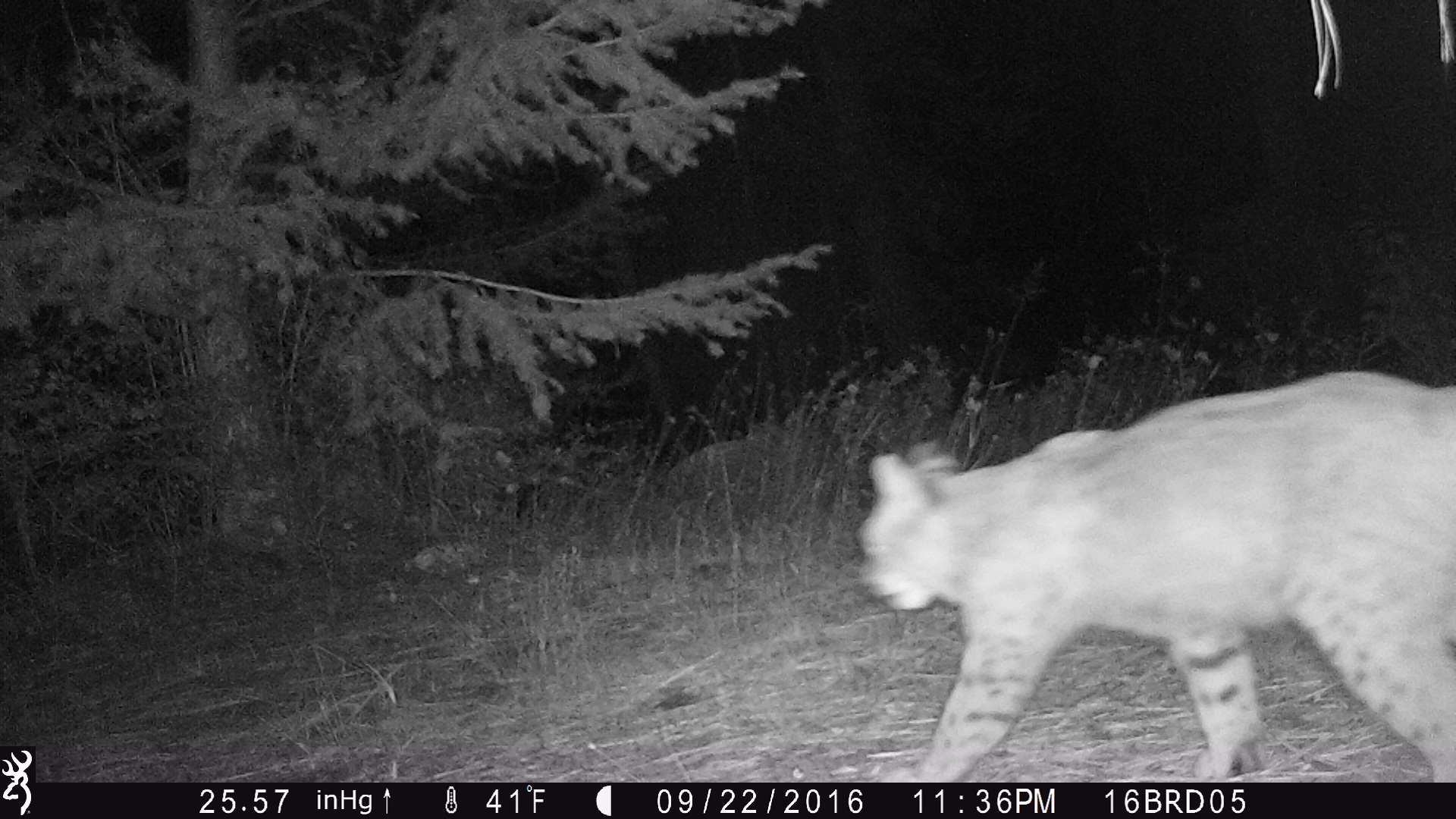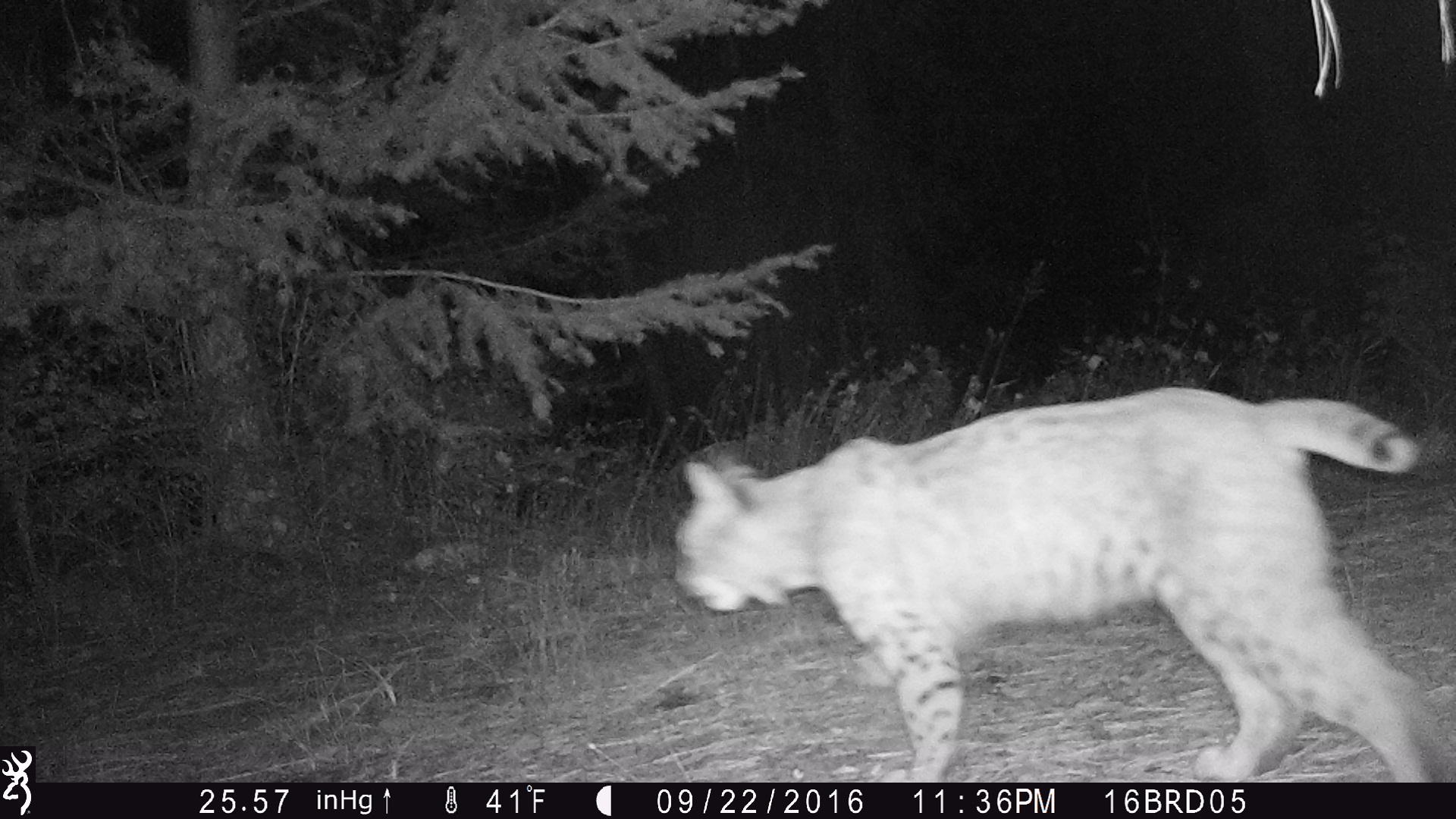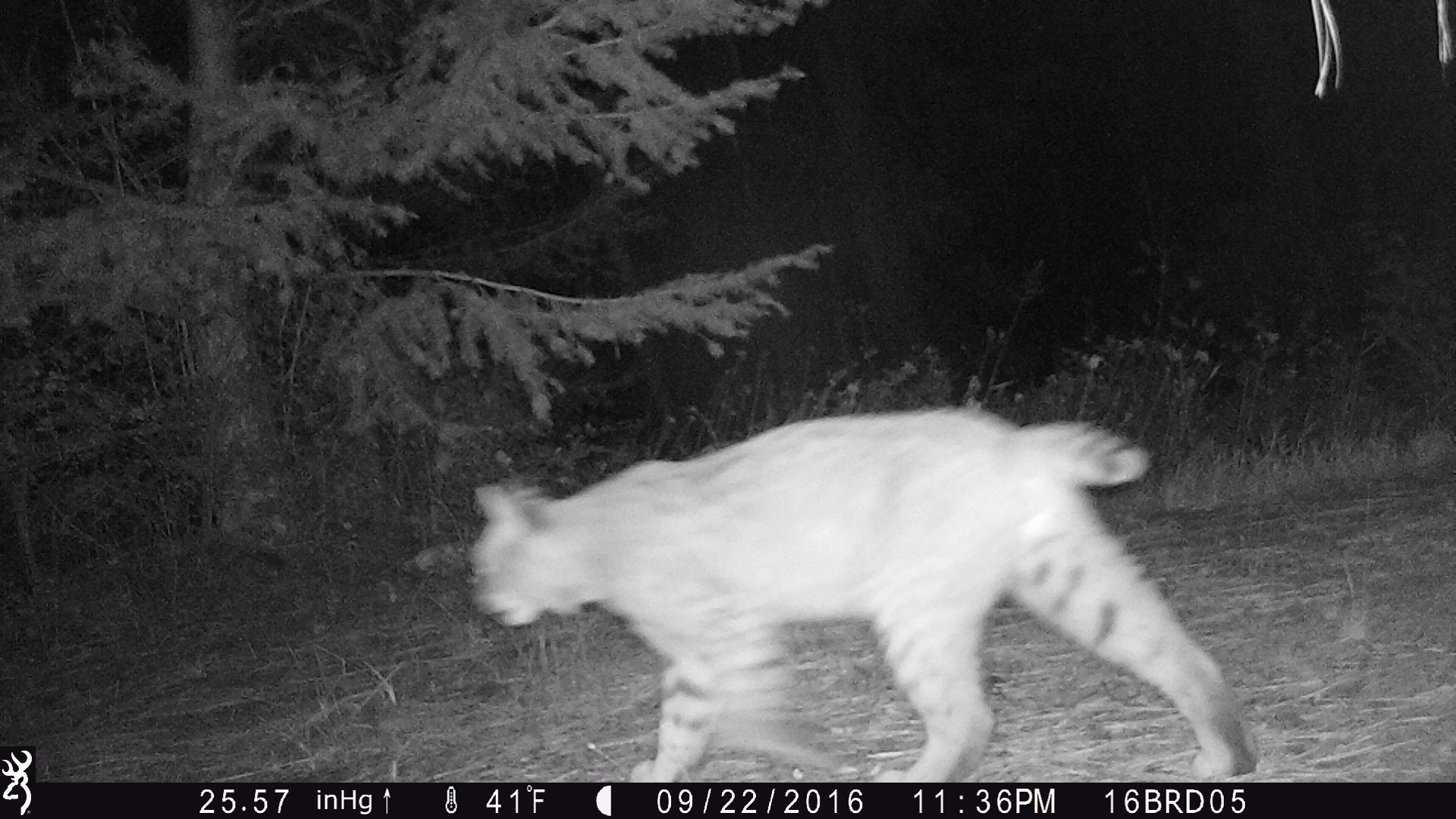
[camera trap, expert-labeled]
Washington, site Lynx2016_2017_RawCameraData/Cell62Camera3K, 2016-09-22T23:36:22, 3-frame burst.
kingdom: Animalia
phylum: Chordata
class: Mammalia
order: Carnivora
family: Felidae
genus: Lynx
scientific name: Lynx rufus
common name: bobcat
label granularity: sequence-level